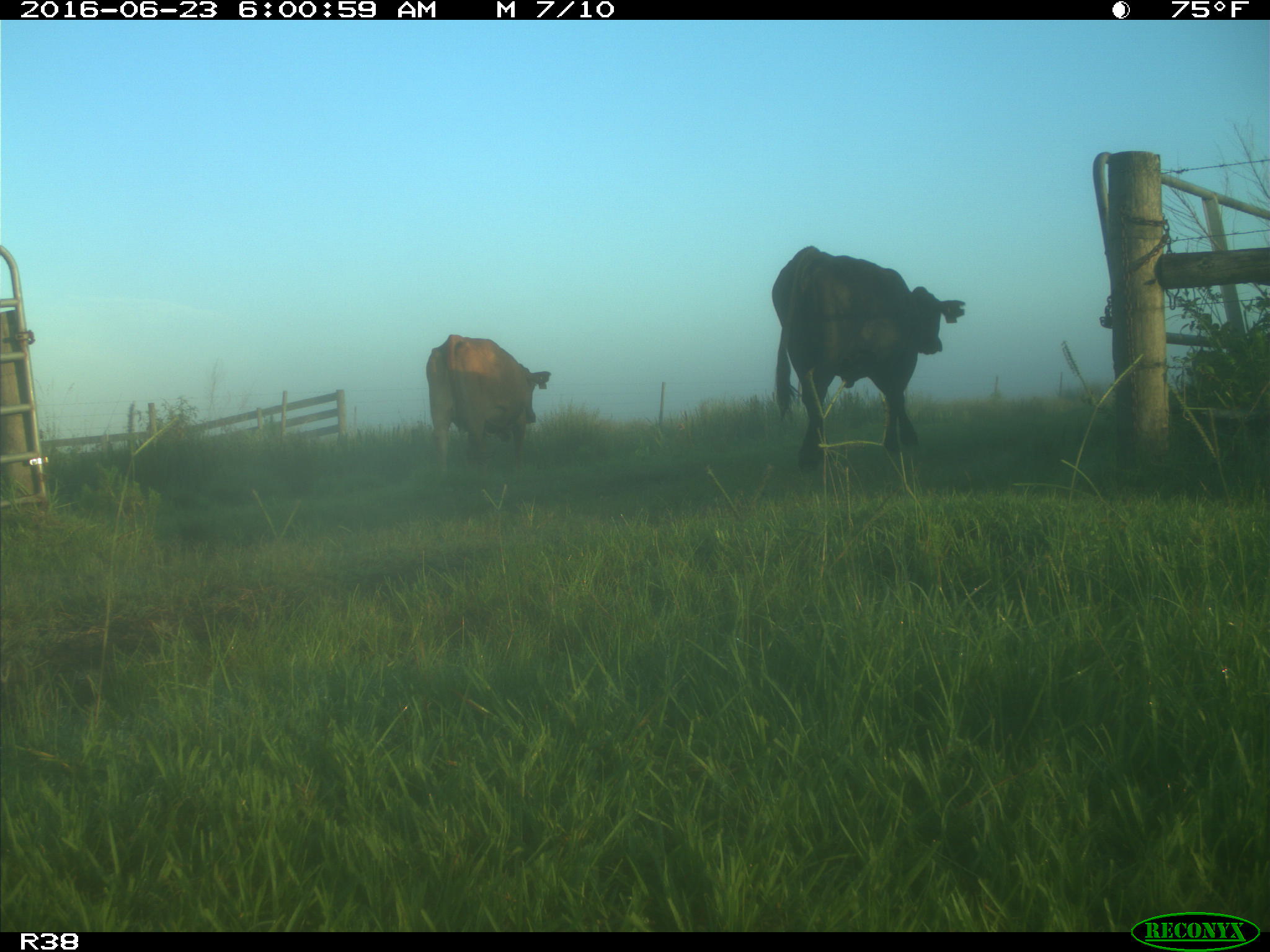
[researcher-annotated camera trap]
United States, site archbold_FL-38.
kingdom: Animalia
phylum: Chordata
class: Mammalia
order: Artiodactyla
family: Bovidae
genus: Bos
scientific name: Bos taurus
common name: domestic cow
Bos taurus (domestic cow).